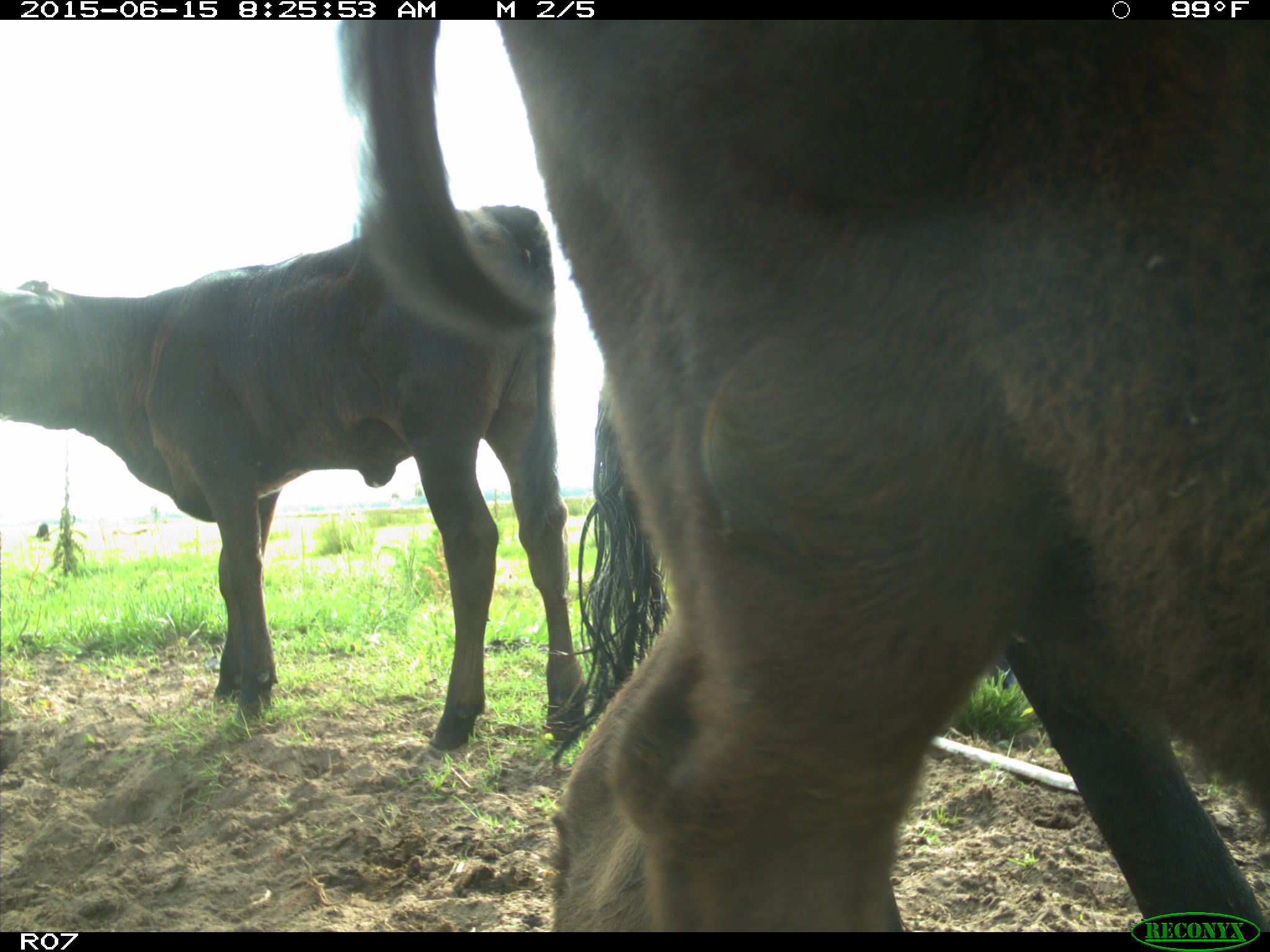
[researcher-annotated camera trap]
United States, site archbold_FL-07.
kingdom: Animalia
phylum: Chordata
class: Mammalia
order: Artiodactyla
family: Bovidae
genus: Bos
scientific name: Bos taurus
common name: domestic cow